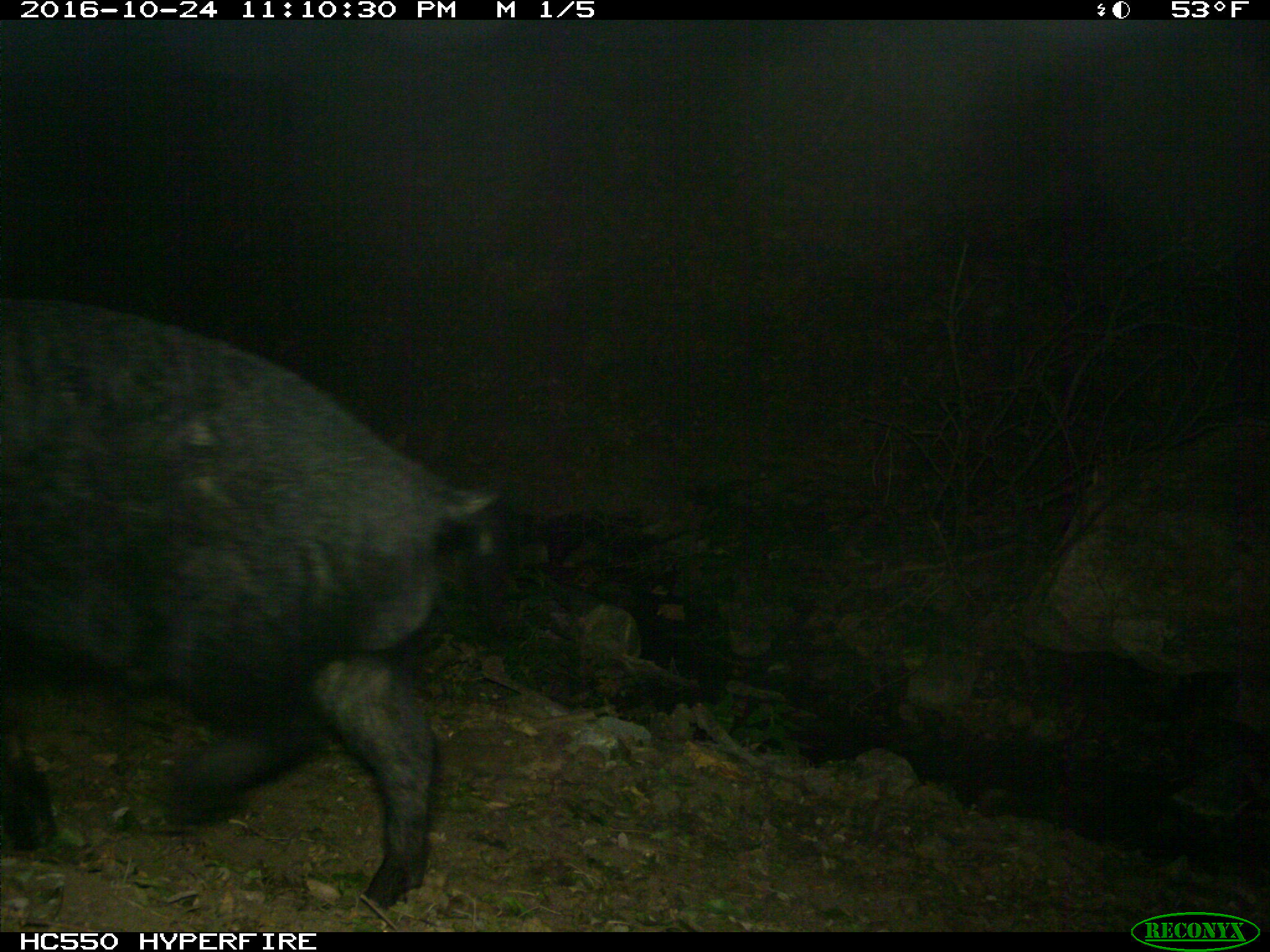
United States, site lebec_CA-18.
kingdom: Animalia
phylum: Chordata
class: Mammalia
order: Artiodactyla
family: Suidae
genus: Sus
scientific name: Sus scrofa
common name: wild boar